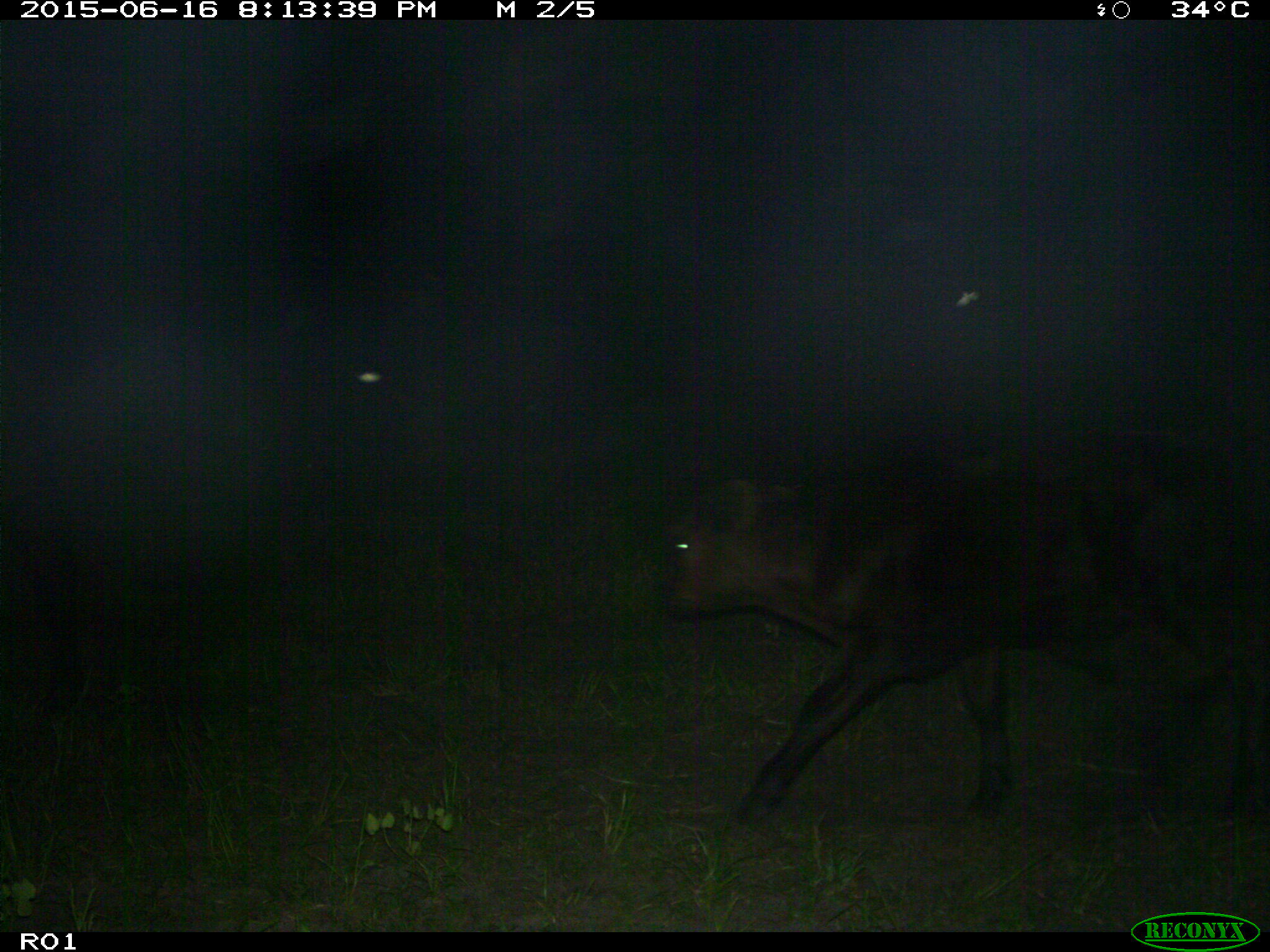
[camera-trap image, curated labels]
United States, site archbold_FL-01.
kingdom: Animalia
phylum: Chordata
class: Mammalia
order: Artiodactyla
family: Bovidae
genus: Bos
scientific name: Bos taurus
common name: domestic cow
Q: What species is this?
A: Bos taurus (domestic cow).